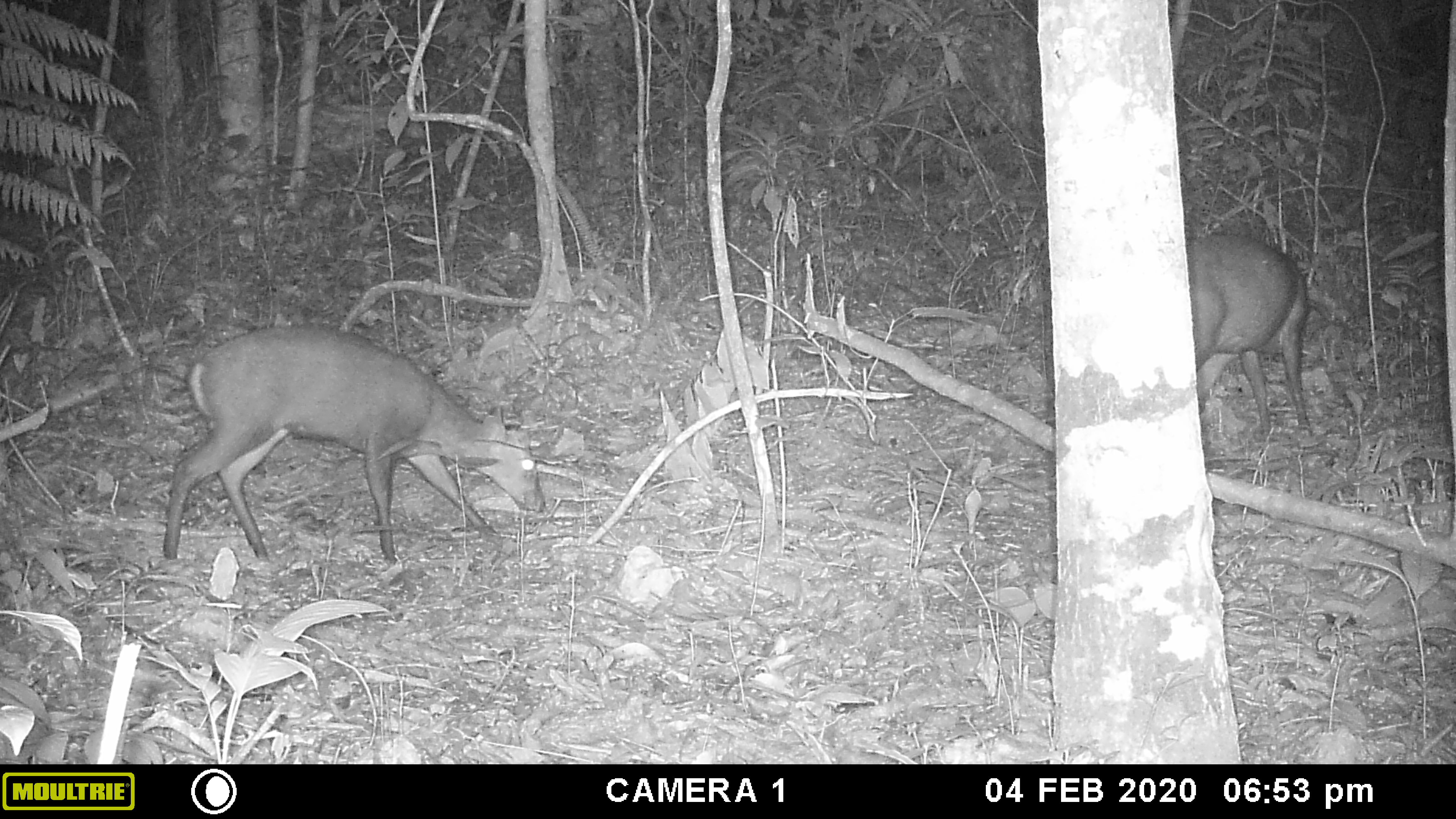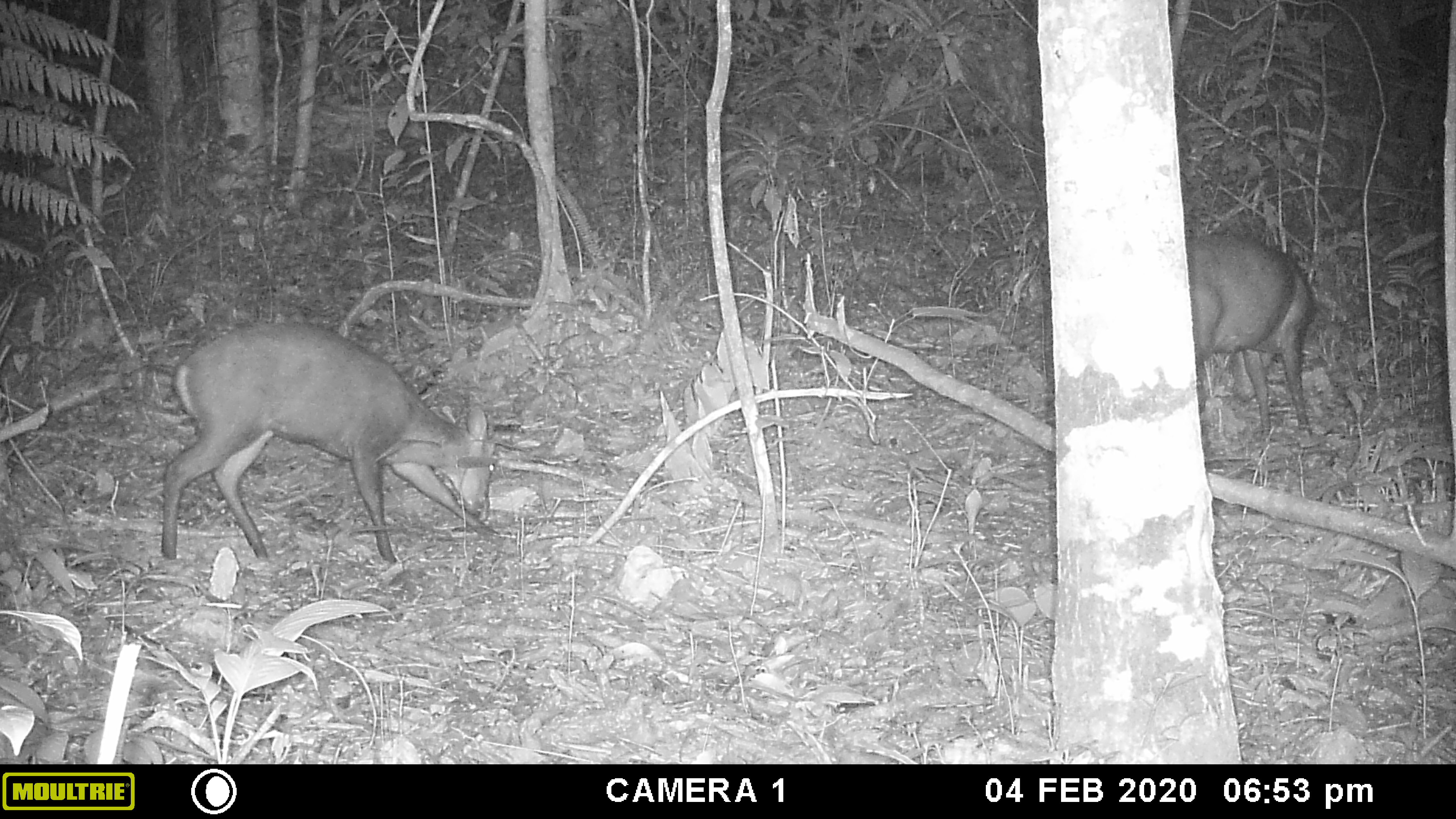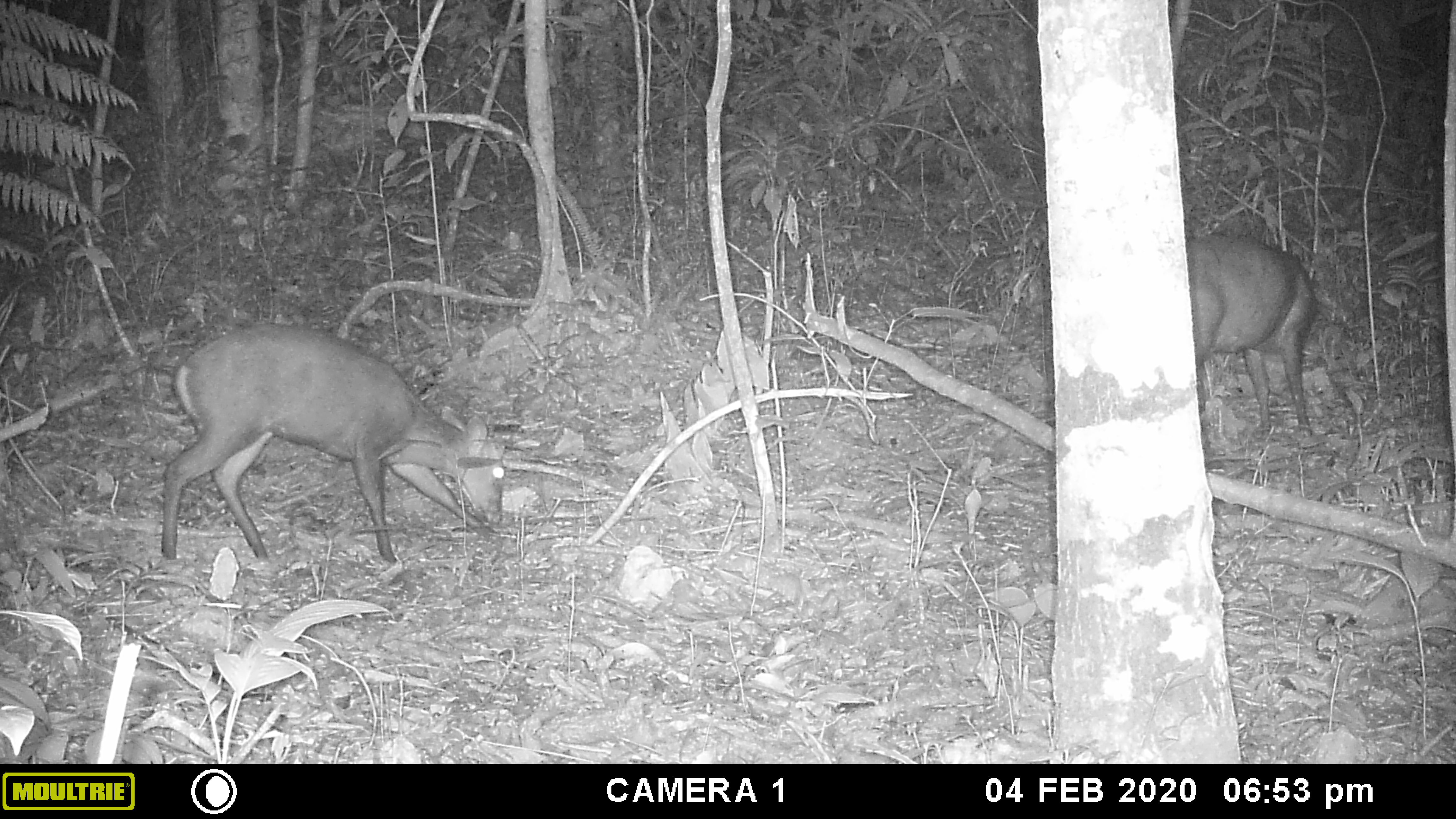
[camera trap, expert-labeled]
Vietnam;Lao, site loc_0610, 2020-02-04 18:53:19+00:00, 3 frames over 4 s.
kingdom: Animalia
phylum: Chordata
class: Mammalia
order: Artiodactyla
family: Cervidae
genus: Muntiacus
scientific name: Muntiacus rooseveltorum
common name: roosevelt's muntjac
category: roosevelts muntjac group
Roosevelts muntjac group (roosevelt's muntjac) (Muntiacus rooseveltorum). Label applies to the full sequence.